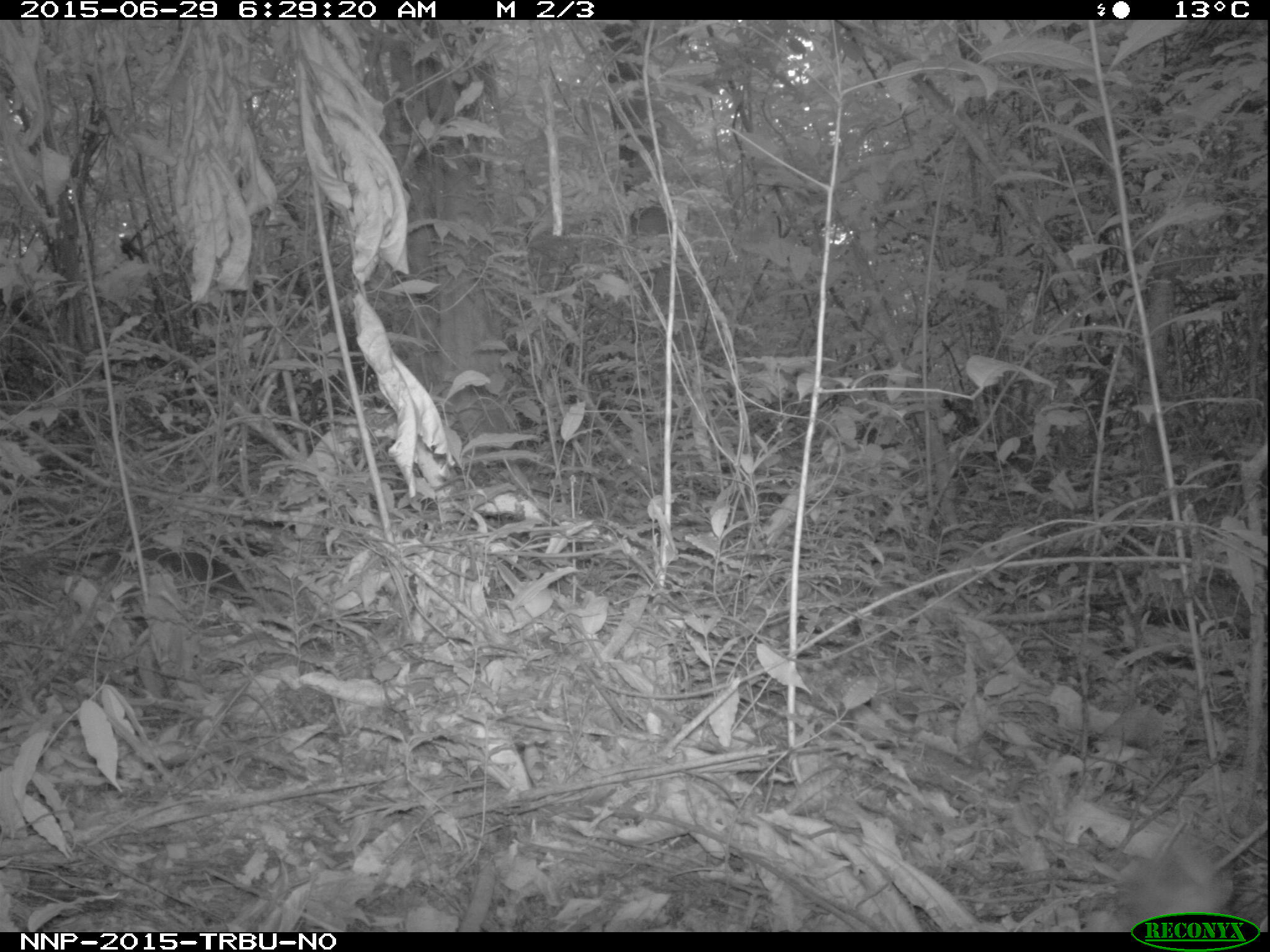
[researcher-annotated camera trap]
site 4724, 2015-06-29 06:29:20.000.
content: unidentified animal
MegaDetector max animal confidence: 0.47